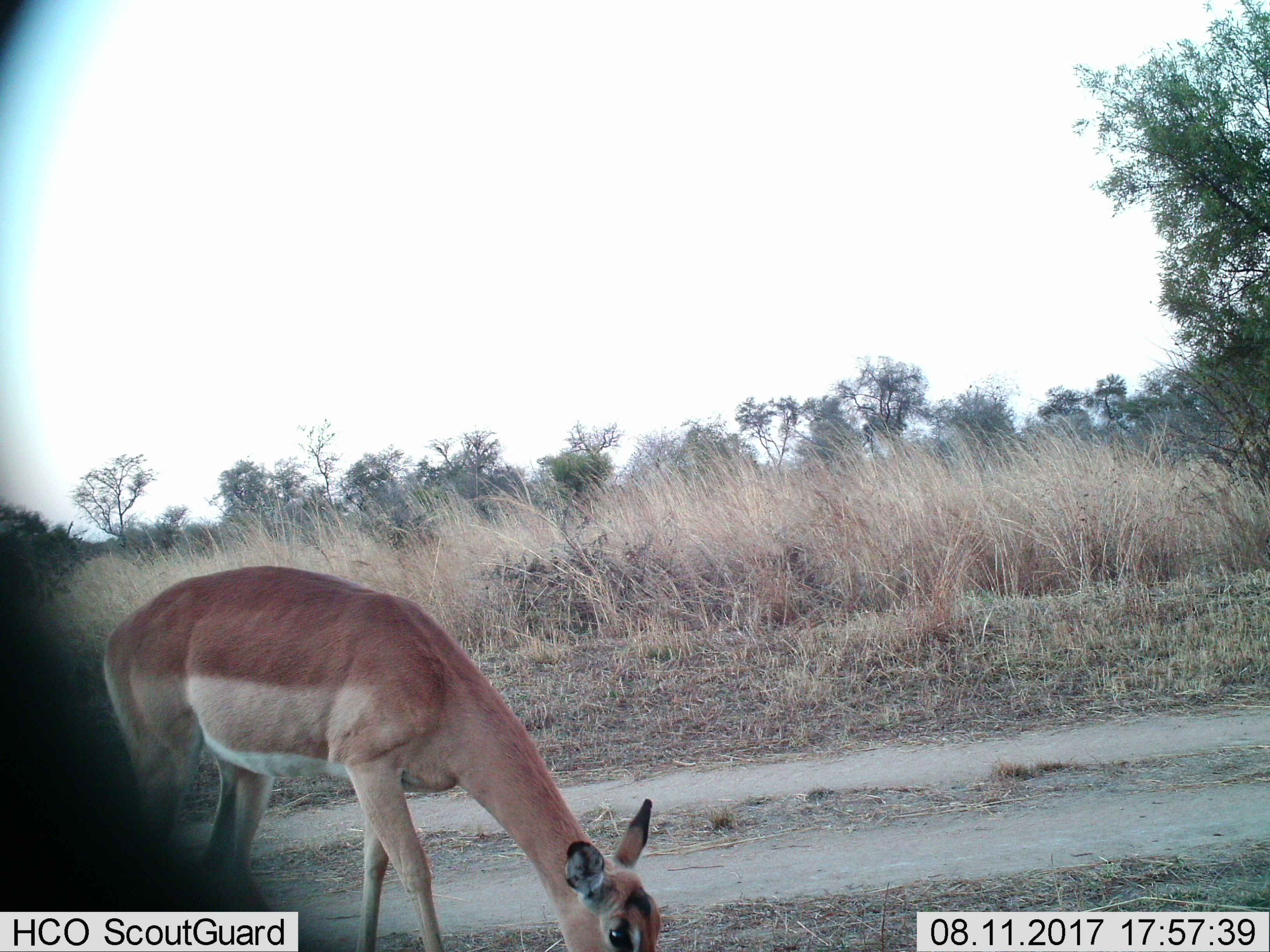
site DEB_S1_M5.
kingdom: Animalia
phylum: Chordata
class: Mammalia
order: Artiodactyla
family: Bovidae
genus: Aepyceros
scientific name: Aepyceros melampus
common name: impala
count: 1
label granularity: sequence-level